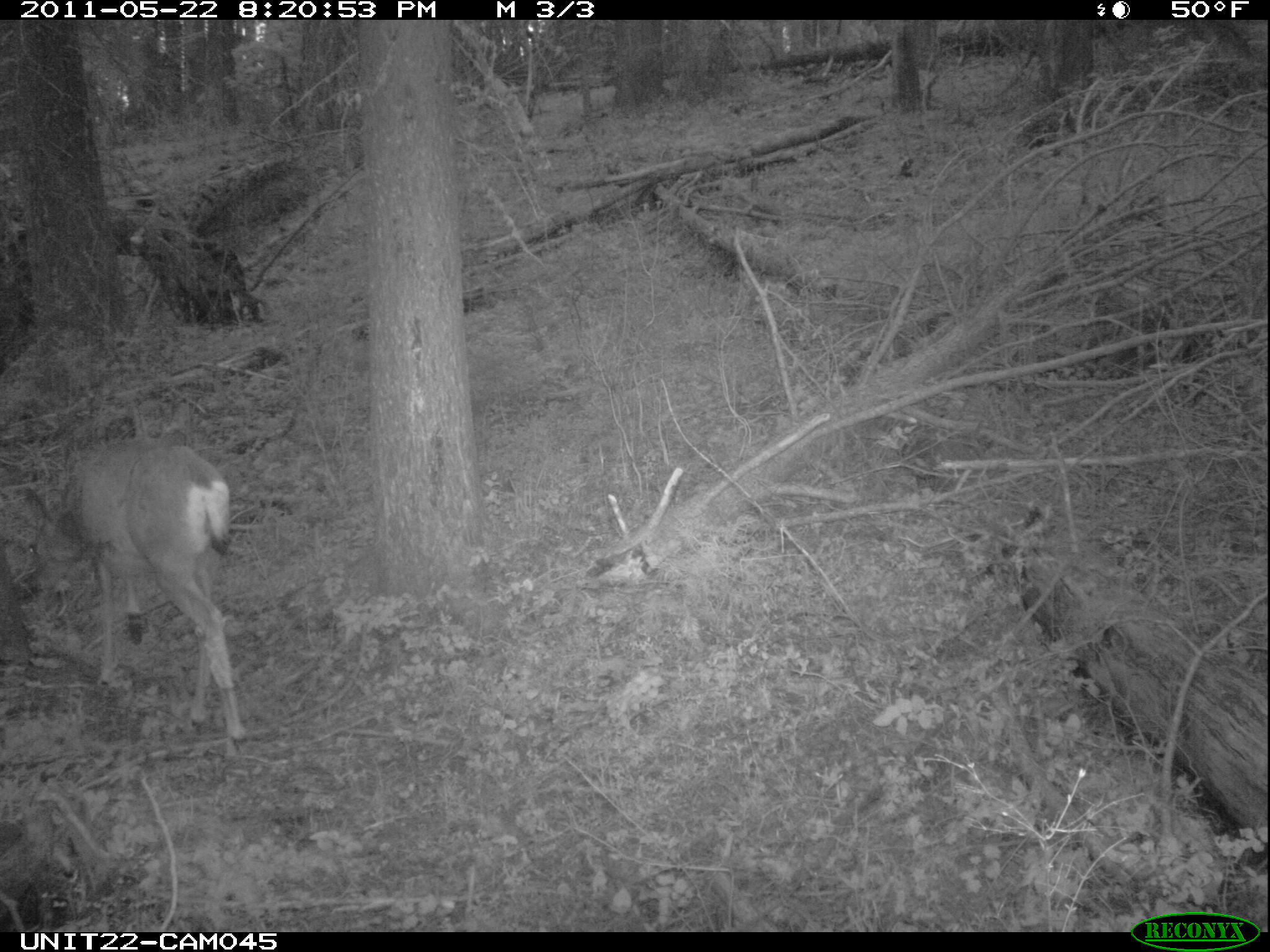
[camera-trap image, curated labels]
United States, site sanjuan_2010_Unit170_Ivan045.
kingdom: Animalia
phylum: Chordata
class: Mammalia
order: Artiodactyla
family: Cervidae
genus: Odocoileus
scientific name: Odocoileus hemionus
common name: mule deer